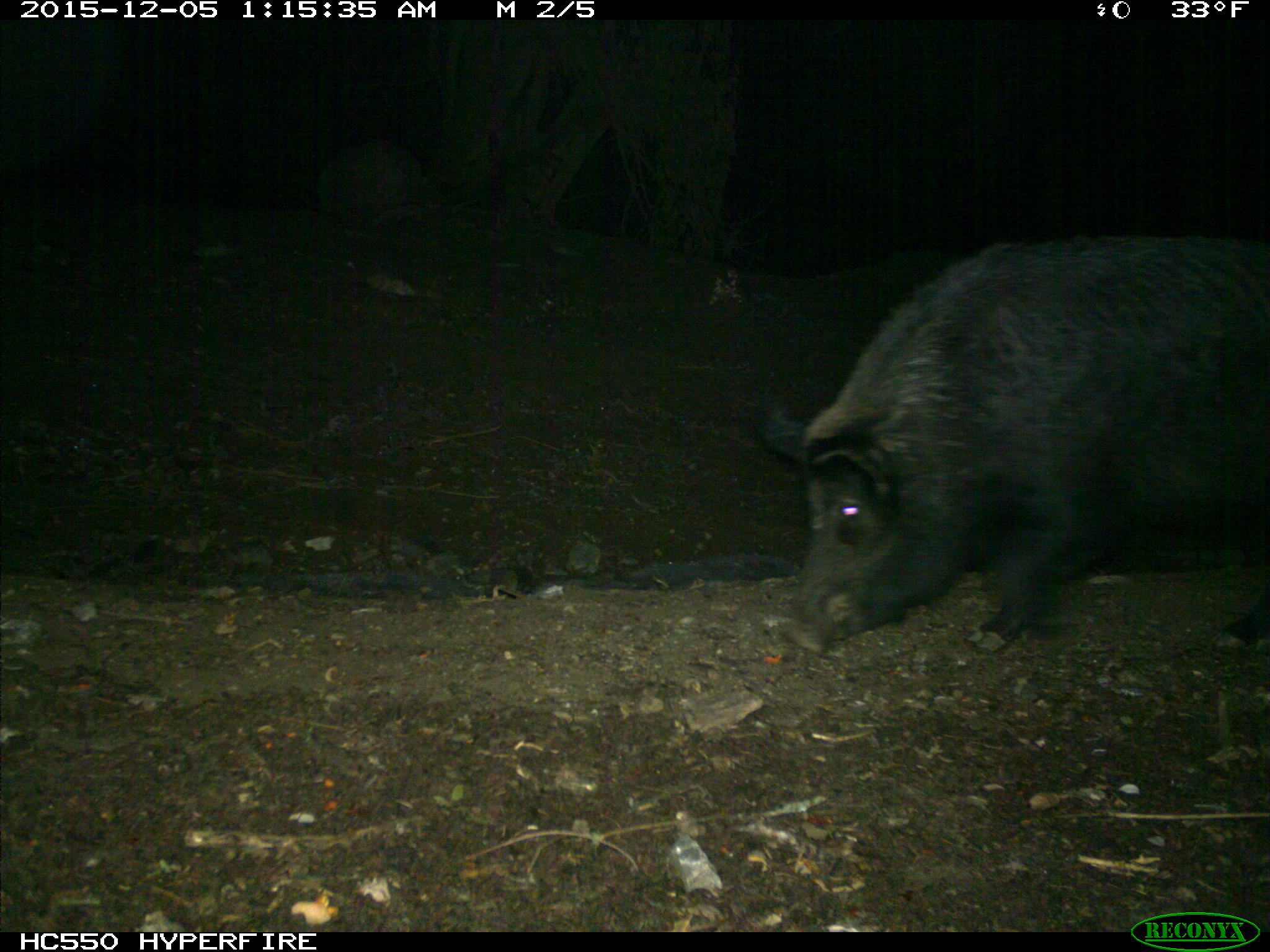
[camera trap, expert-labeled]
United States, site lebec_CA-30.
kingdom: Animalia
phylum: Chordata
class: Mammalia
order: Artiodactyla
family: Suidae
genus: Sus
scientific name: Sus scrofa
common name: wild boar